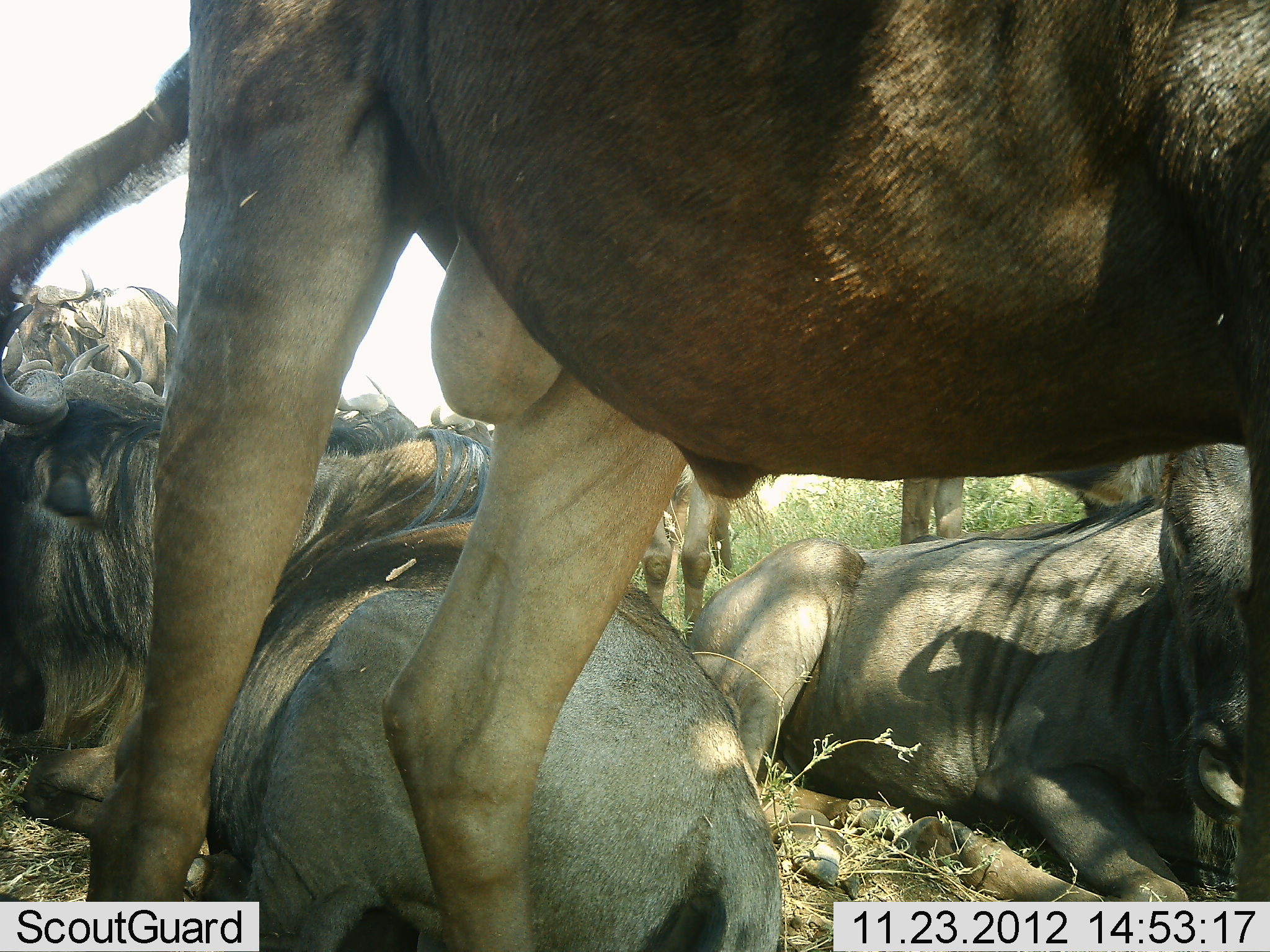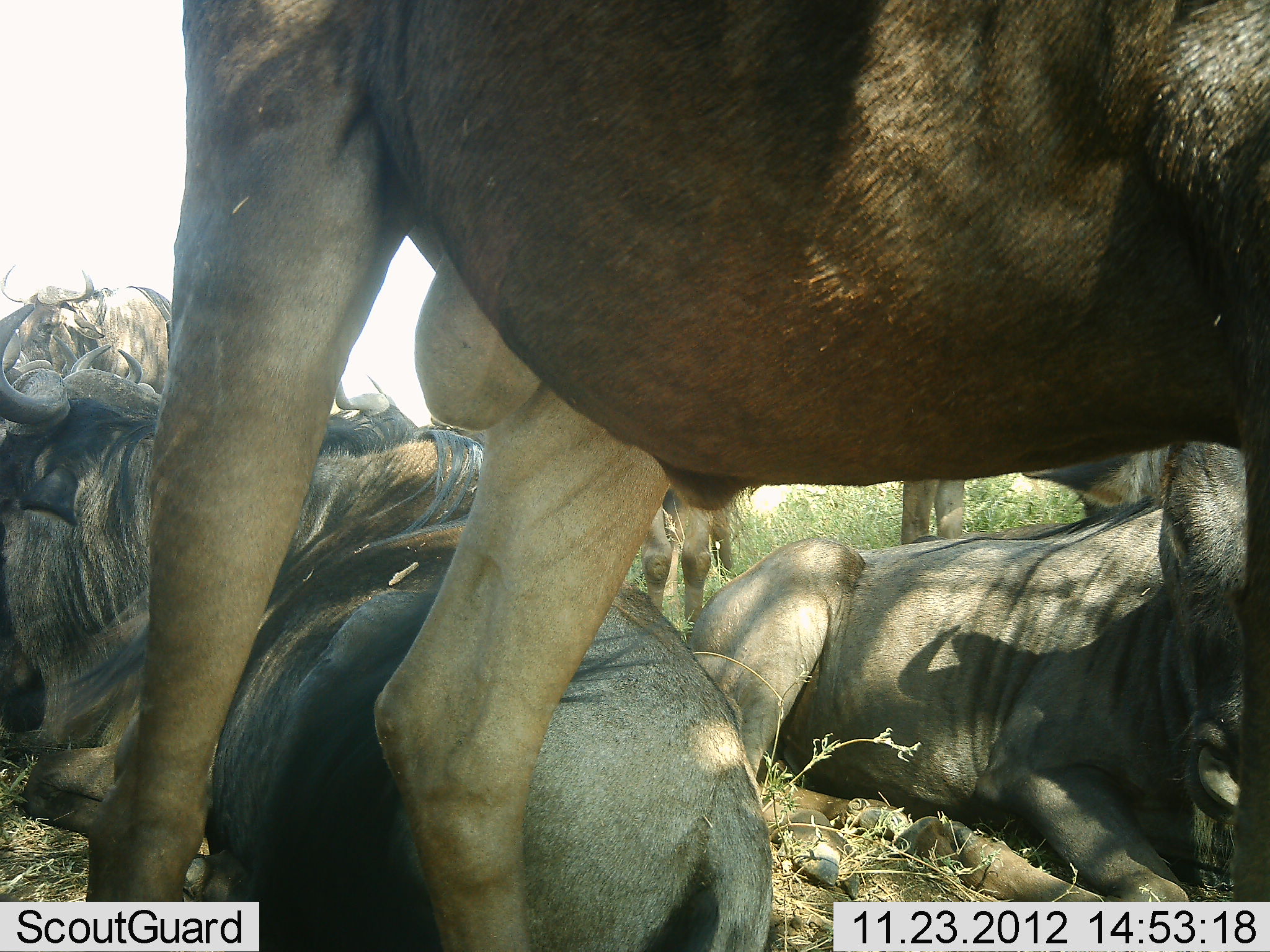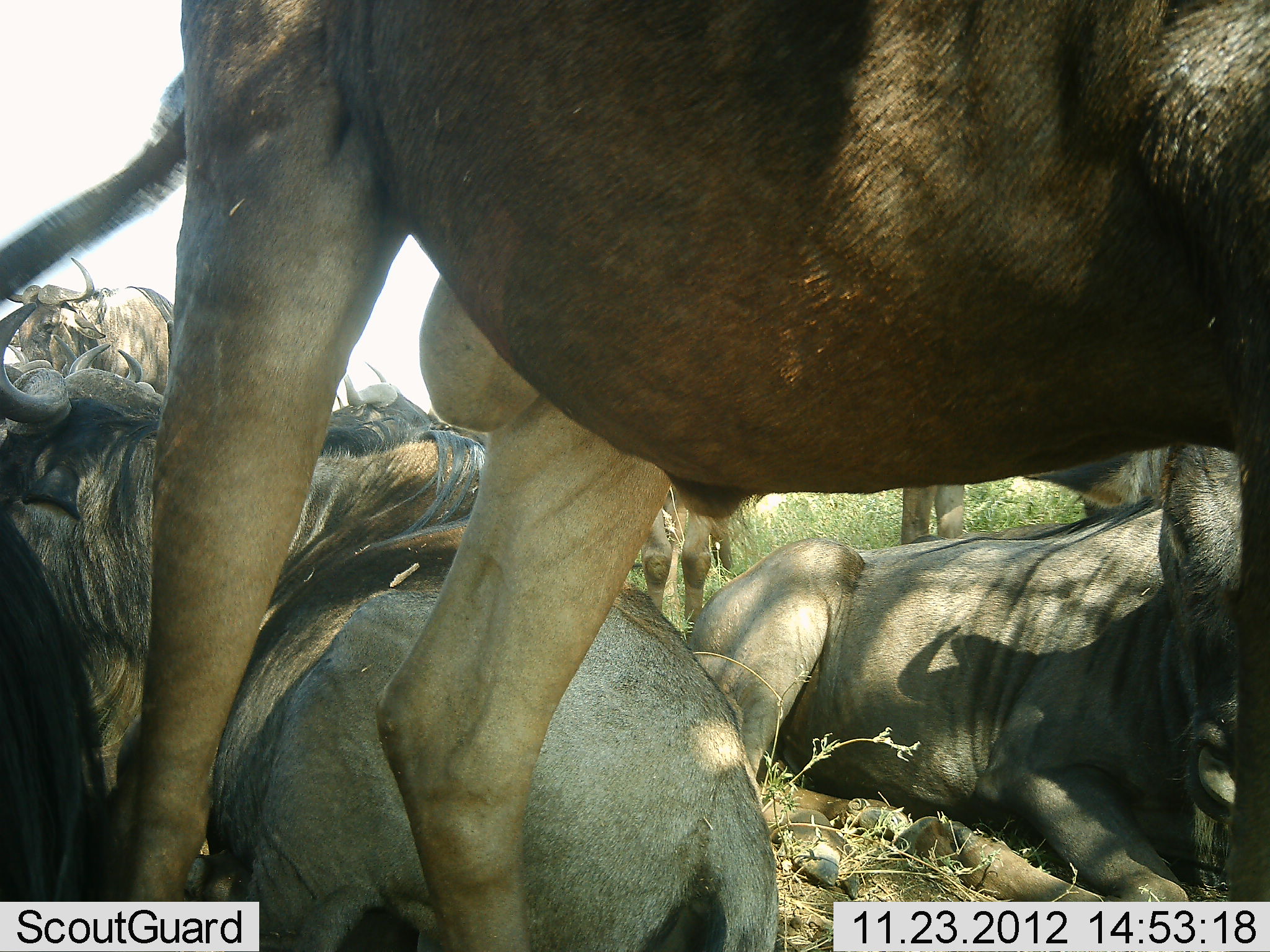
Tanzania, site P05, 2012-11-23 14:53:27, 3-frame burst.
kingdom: Animalia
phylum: Chordata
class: Mammalia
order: Artiodactyla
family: Bovidae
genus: Connochaetes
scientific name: Connochaetes taurinus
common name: blue wildebeest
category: wildebeest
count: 7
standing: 91%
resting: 100%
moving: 0%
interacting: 0%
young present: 0%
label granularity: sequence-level